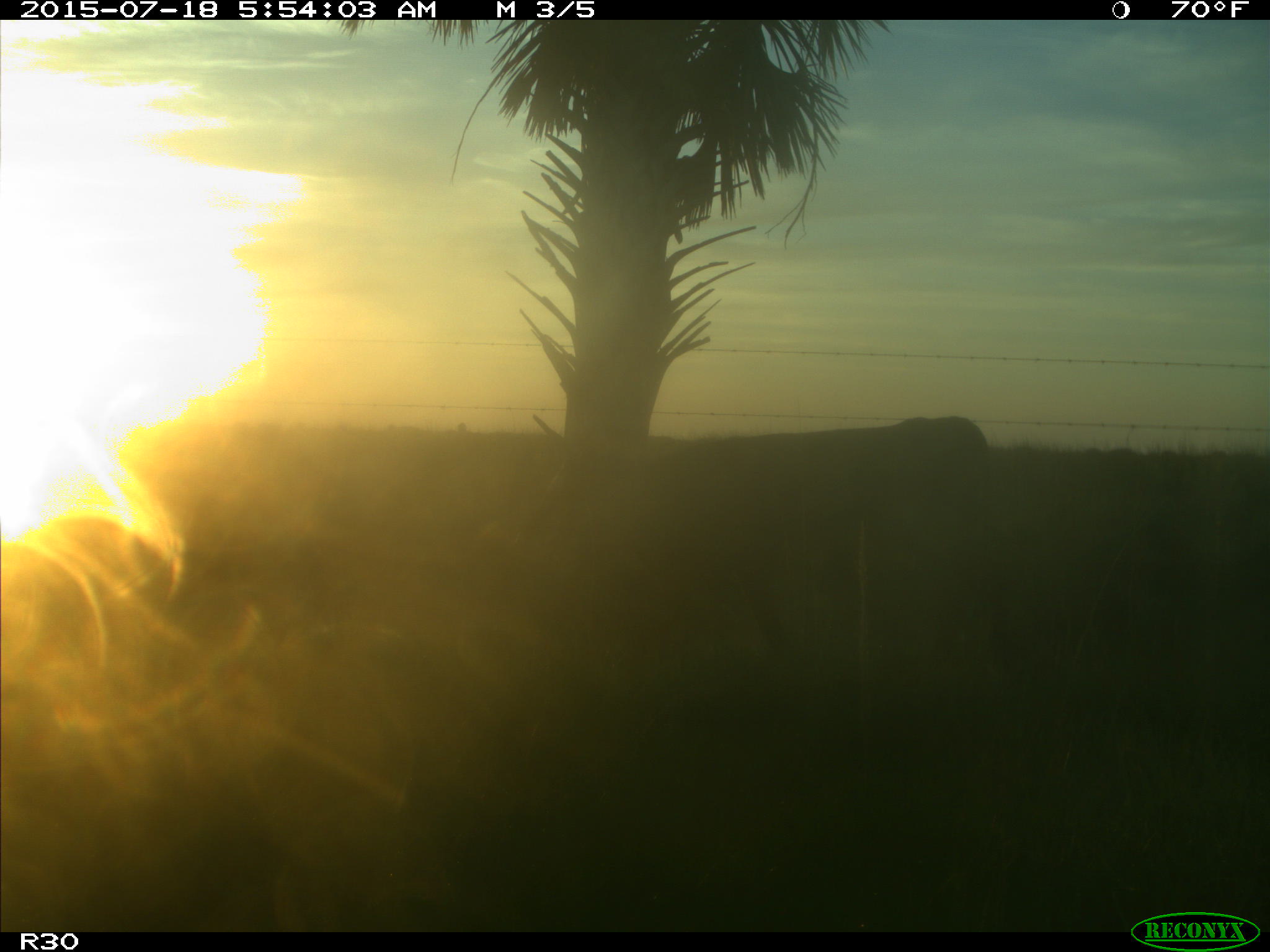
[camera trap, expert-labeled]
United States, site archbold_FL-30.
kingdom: Animalia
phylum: Chordata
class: Mammalia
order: Artiodactyla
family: Bovidae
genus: Bos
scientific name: Bos taurus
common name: domestic cow